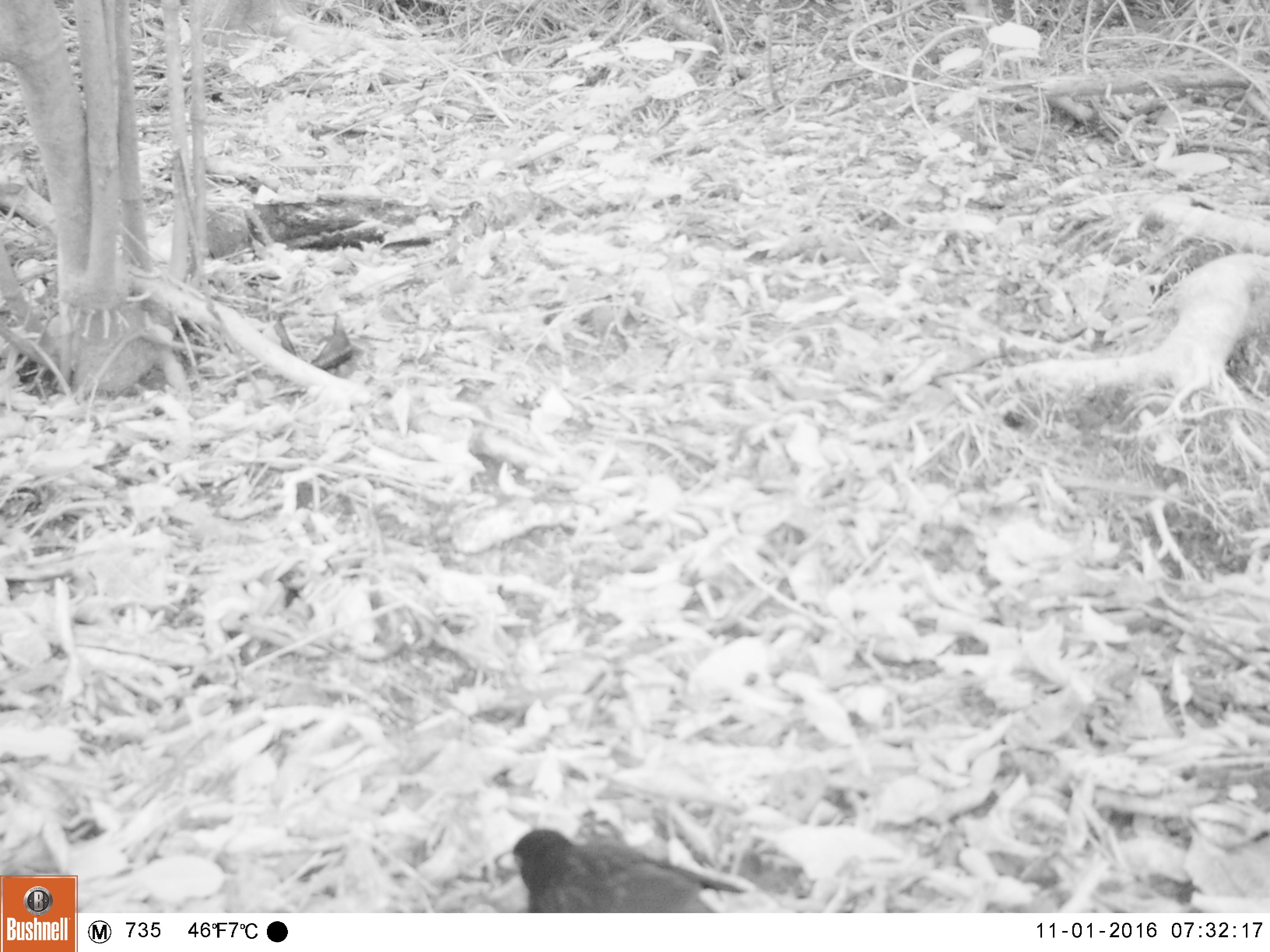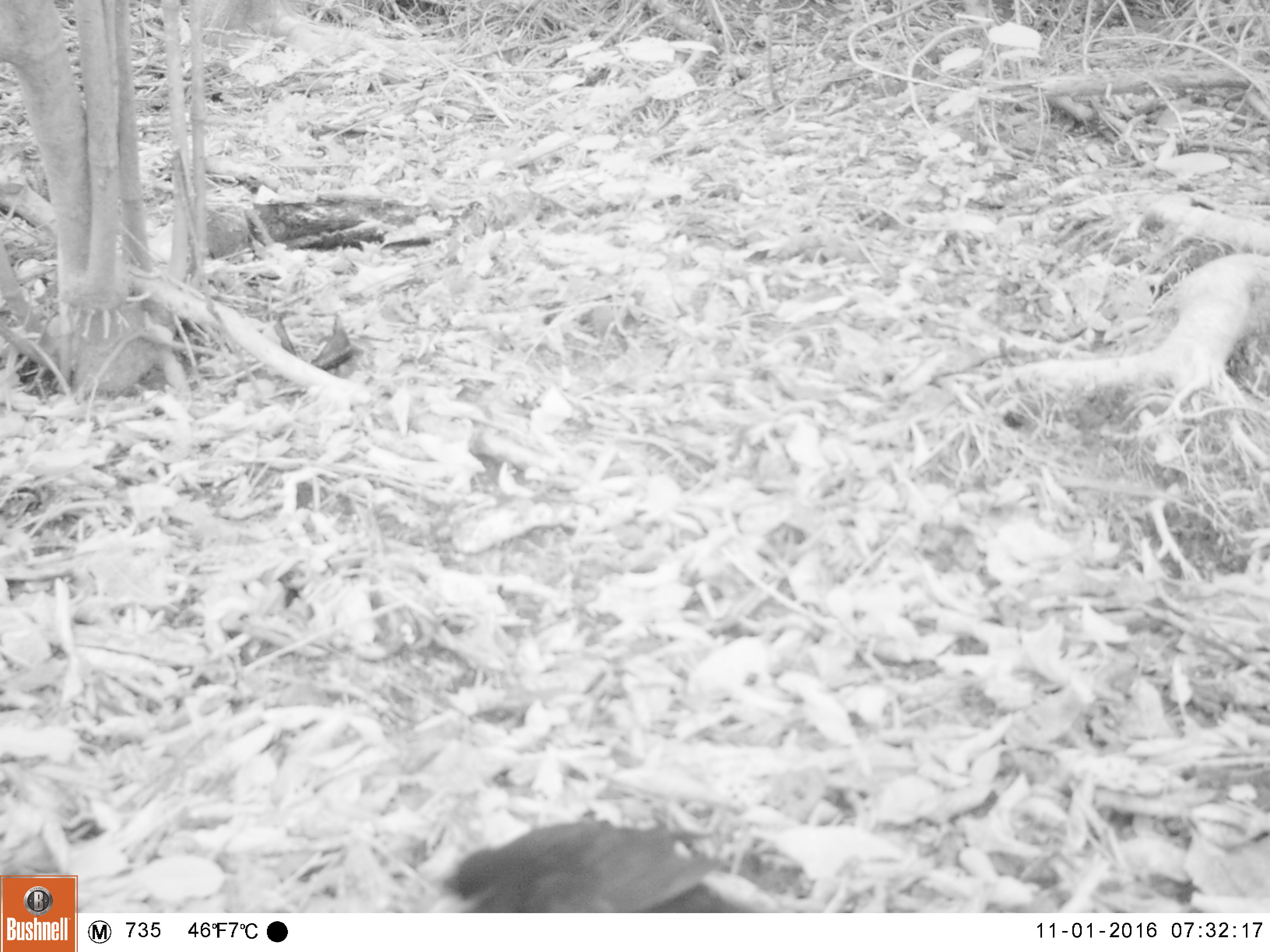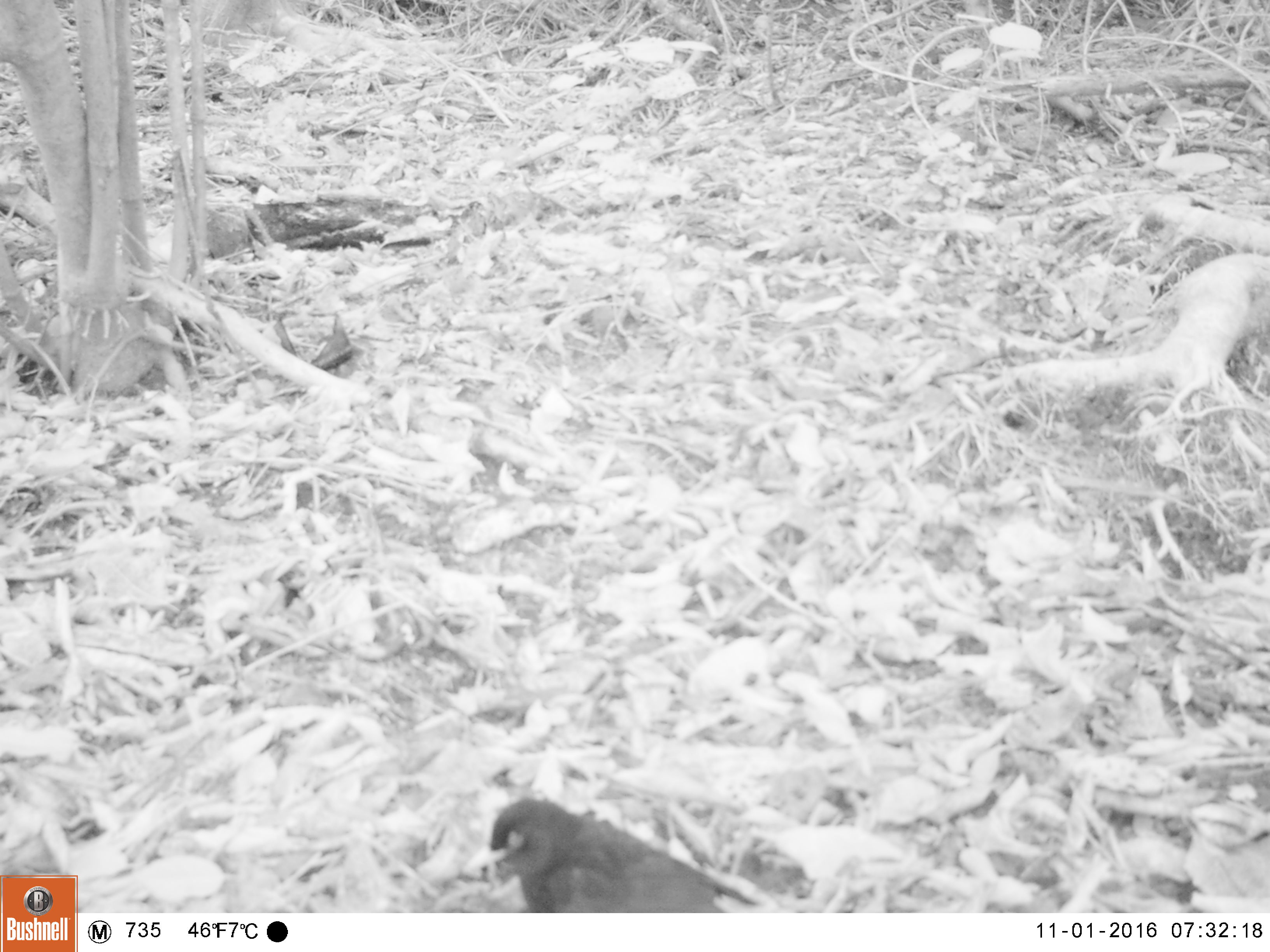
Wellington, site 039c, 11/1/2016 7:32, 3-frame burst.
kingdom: Animalia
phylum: Chordata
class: Aves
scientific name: Aves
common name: bird